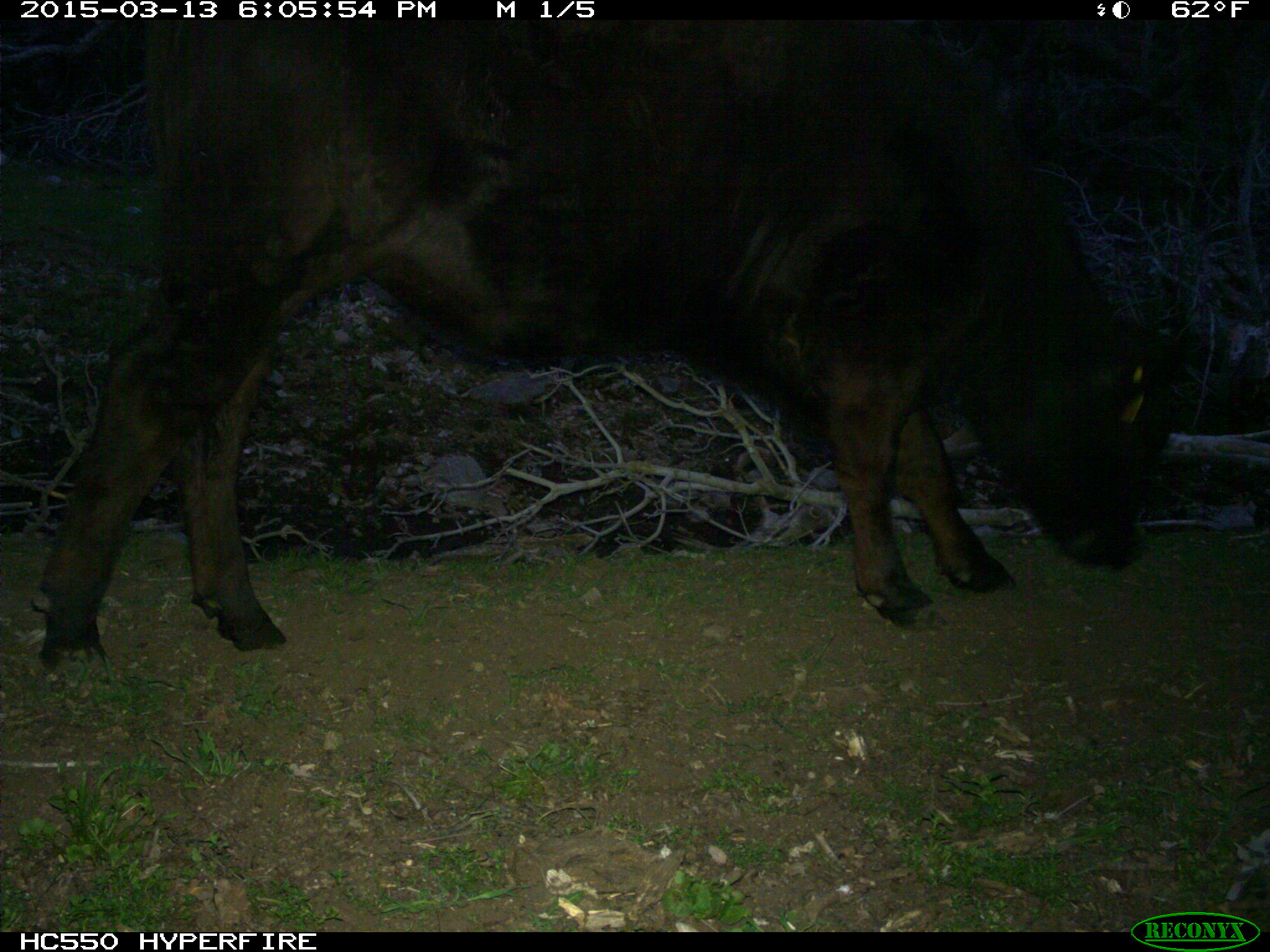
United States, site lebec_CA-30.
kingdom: Animalia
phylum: Chordata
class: Mammalia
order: Artiodactyla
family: Bovidae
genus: Bos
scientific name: Bos taurus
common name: domestic cow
Bos taurus (domestic cow).